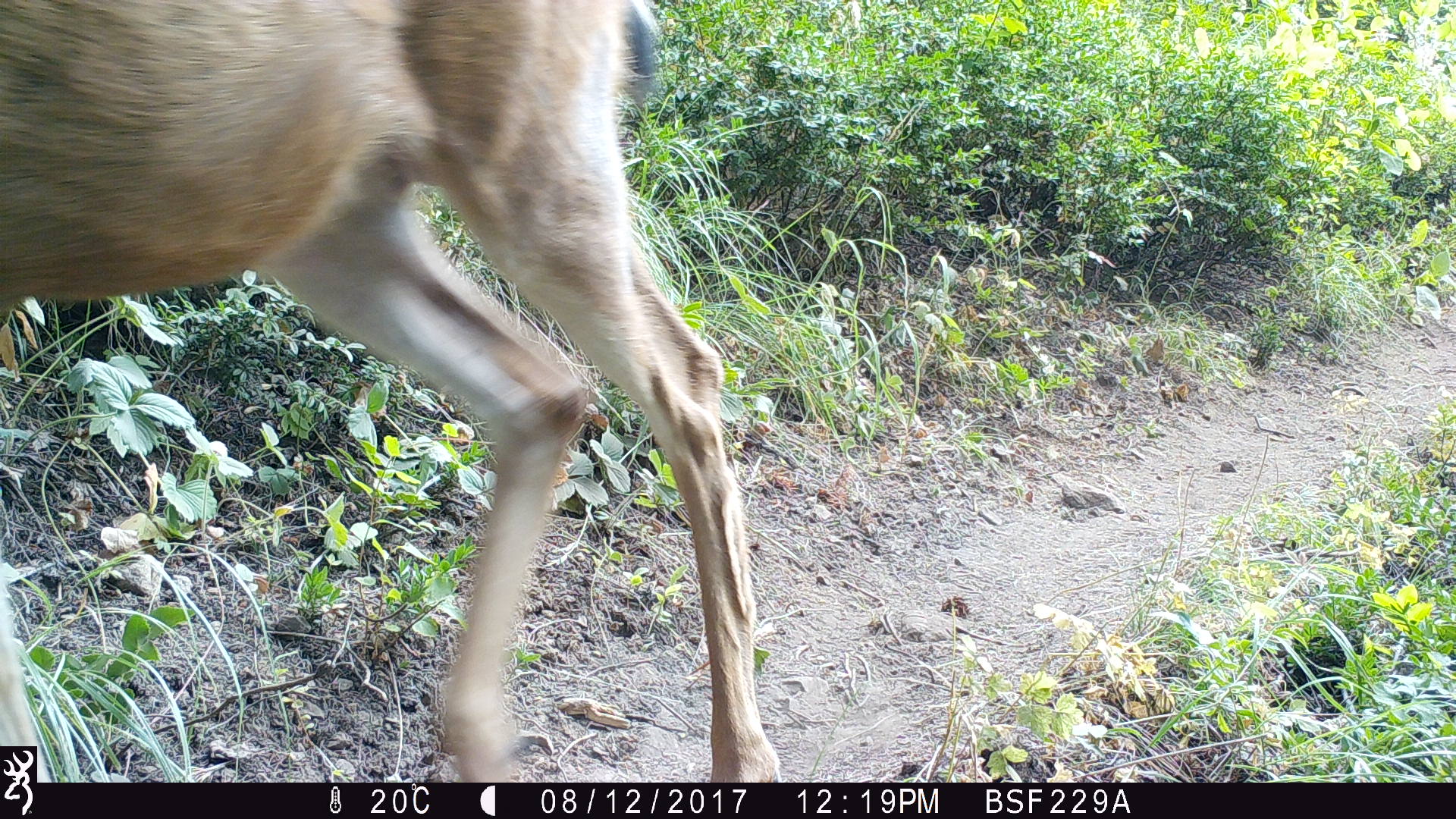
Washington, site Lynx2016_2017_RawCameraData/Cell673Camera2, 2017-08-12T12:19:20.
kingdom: Animalia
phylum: Chordata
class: Mammalia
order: Artiodactyla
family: Cervidae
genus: Odocoileus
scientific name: Odocoileus hemionus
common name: mule deer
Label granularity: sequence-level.